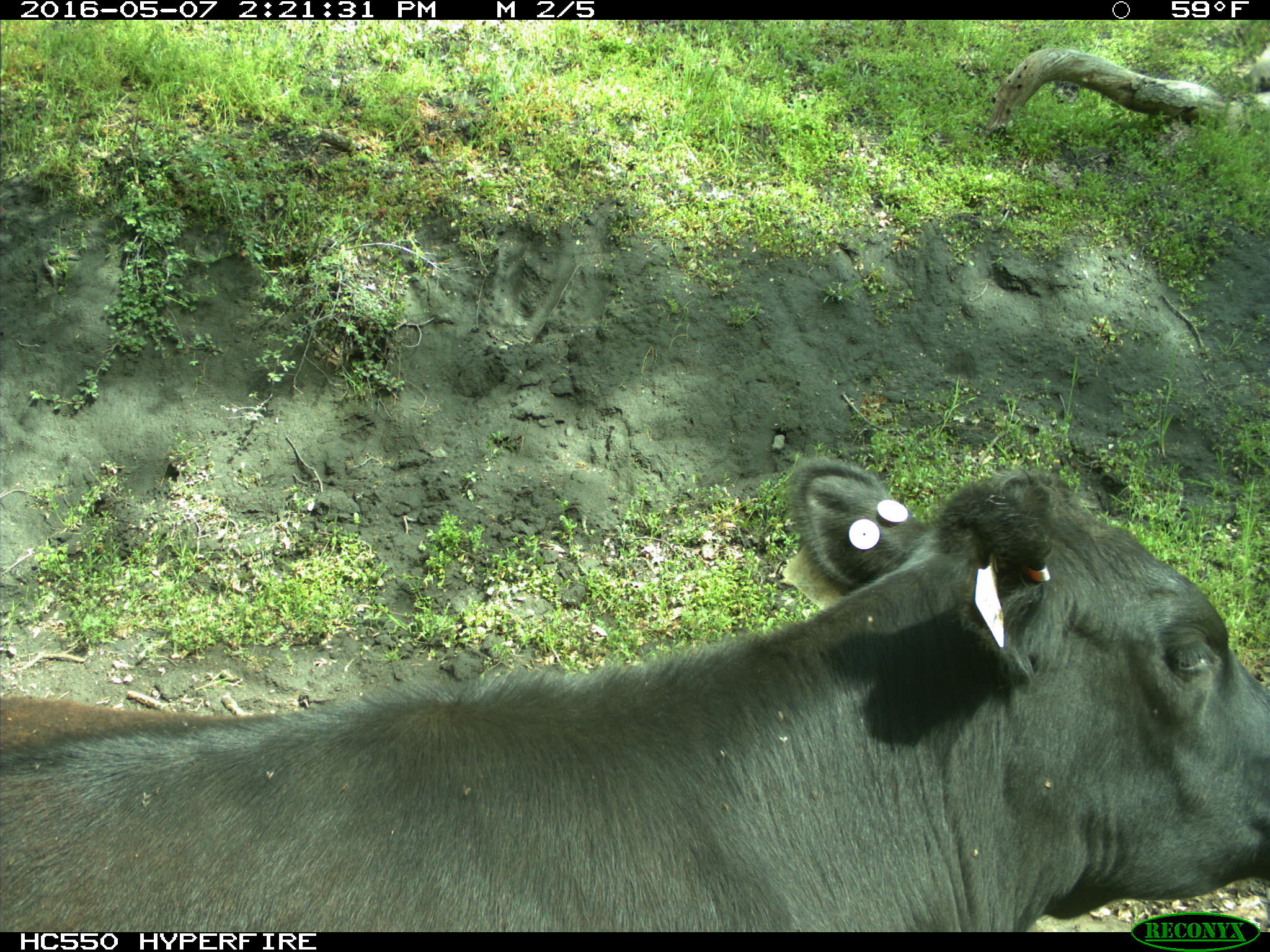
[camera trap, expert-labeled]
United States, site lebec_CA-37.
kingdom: Animalia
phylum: Chordata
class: Mammalia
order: Artiodactyla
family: Bovidae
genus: Bos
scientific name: Bos taurus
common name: domestic cow